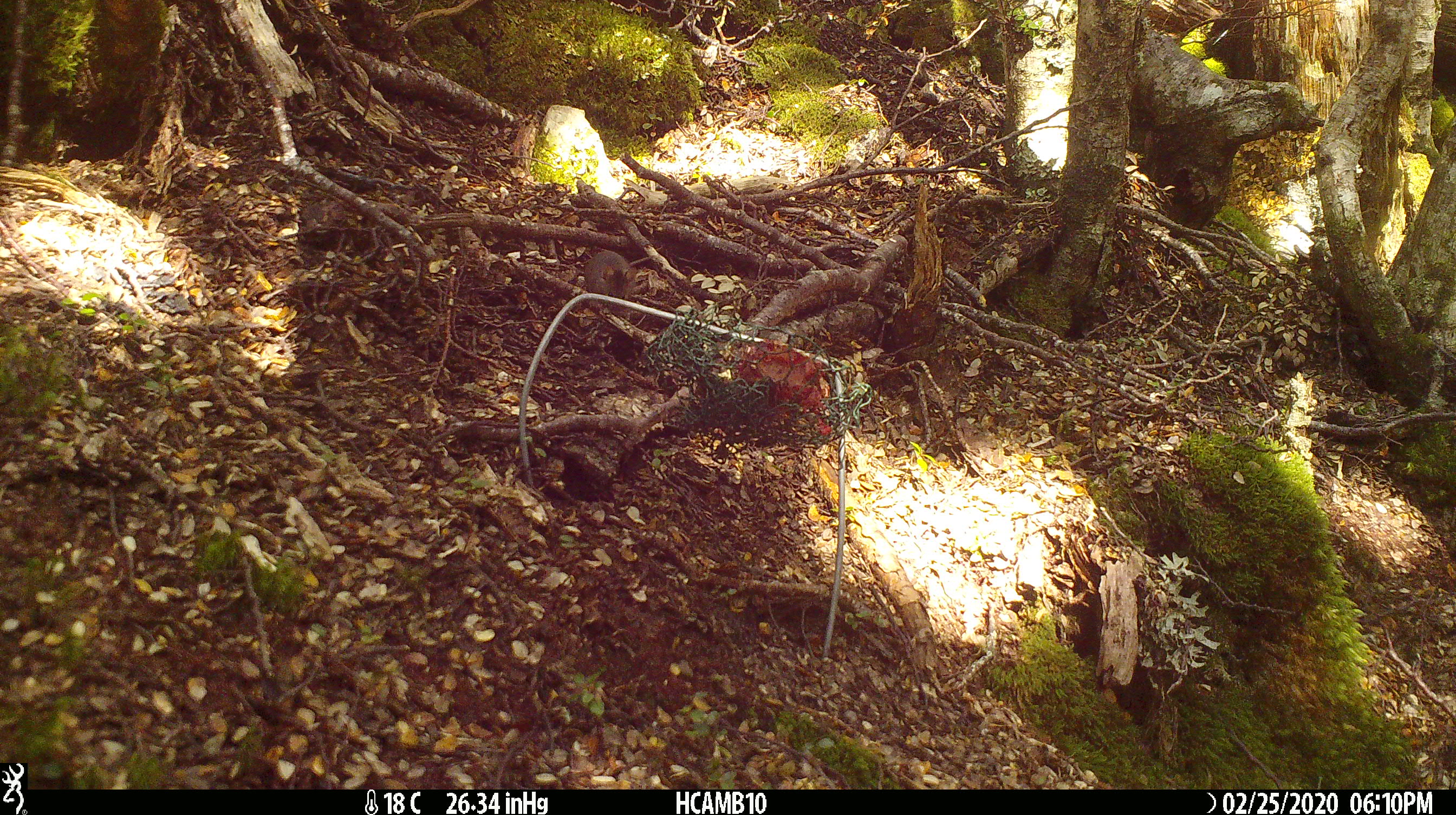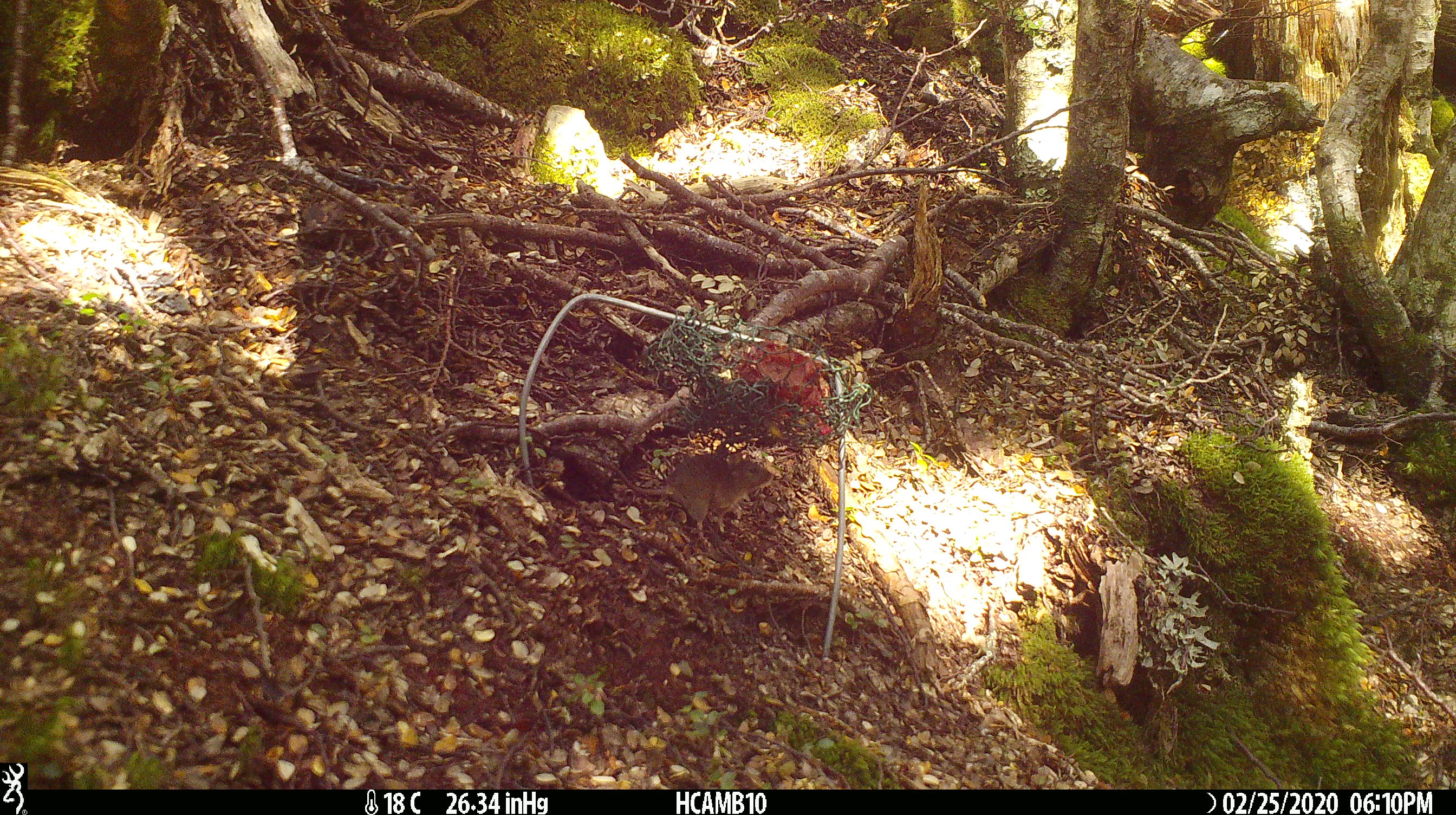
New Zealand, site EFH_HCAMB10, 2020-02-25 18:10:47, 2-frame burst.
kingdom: Animalia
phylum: Chordata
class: Mammalia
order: Rodentia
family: Muridae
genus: Mus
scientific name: Mus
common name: mouse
Mouse (Mus).